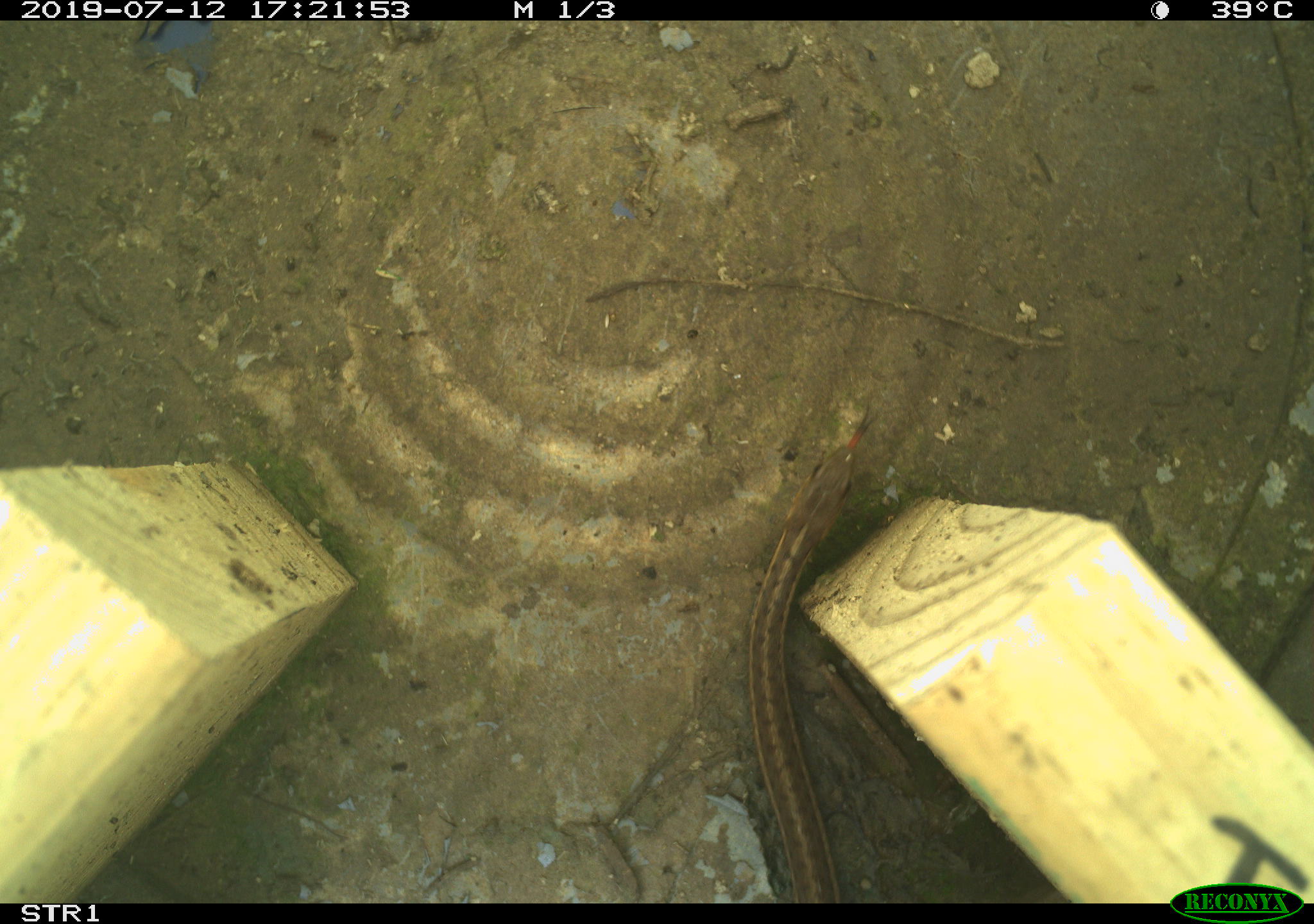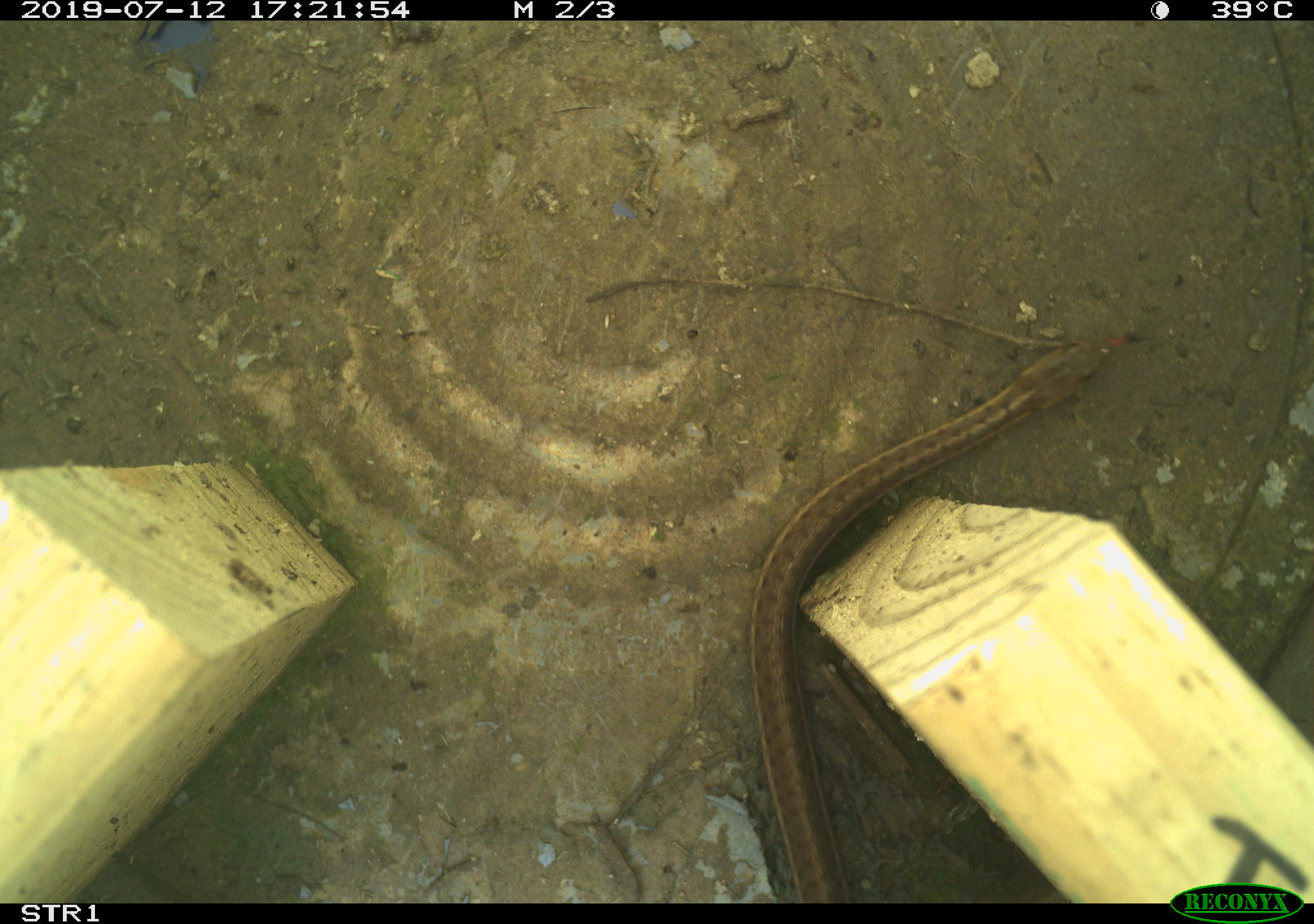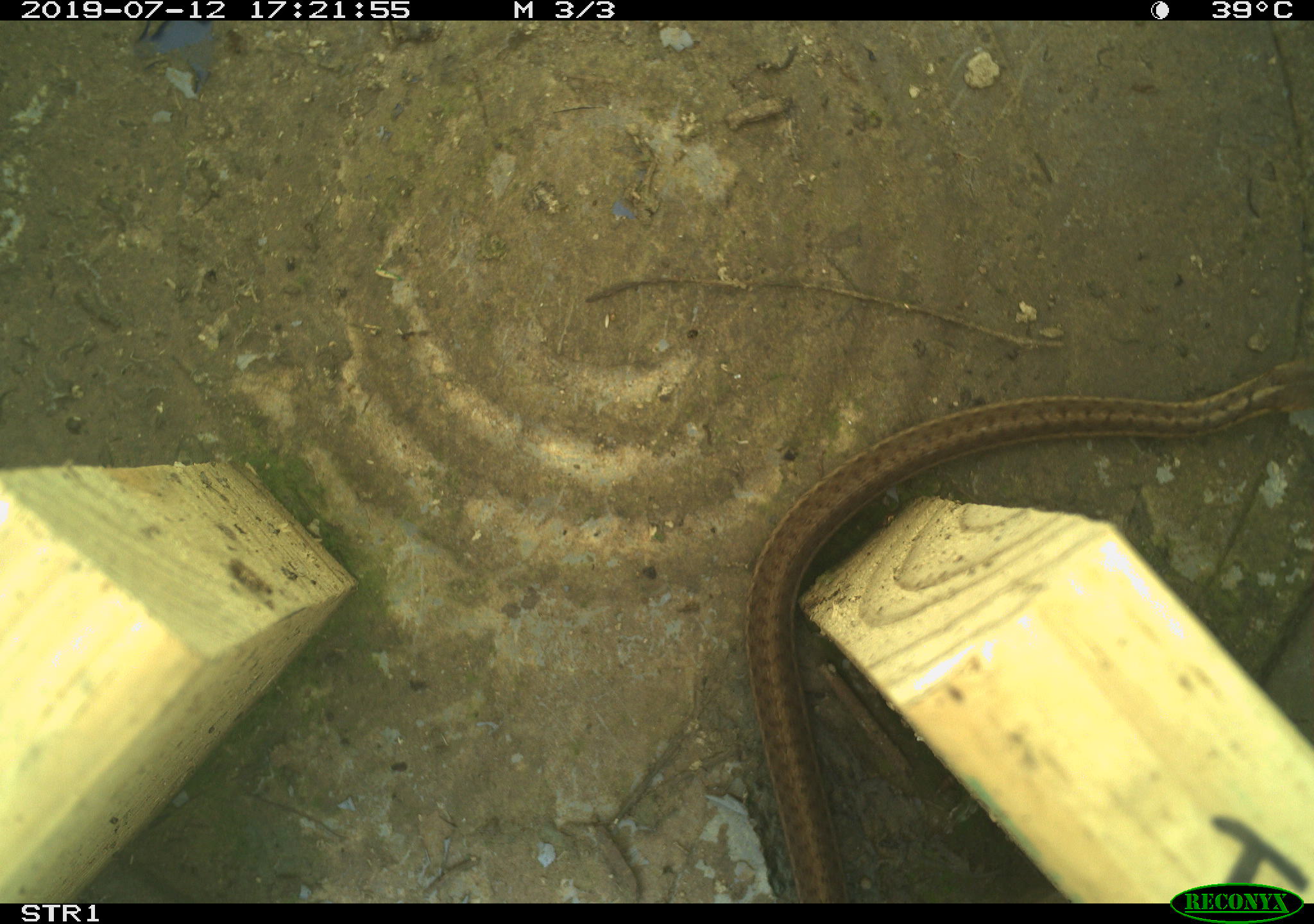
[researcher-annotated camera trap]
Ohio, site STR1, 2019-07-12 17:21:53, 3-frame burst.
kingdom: Animalia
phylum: Chordata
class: Reptilia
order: Squamata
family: Colubridae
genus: Thamnophis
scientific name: Thamnophis sirtalis sirtalis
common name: eastern gartersnake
Eastern gartersnake (Thamnophis sirtalis sirtalis).